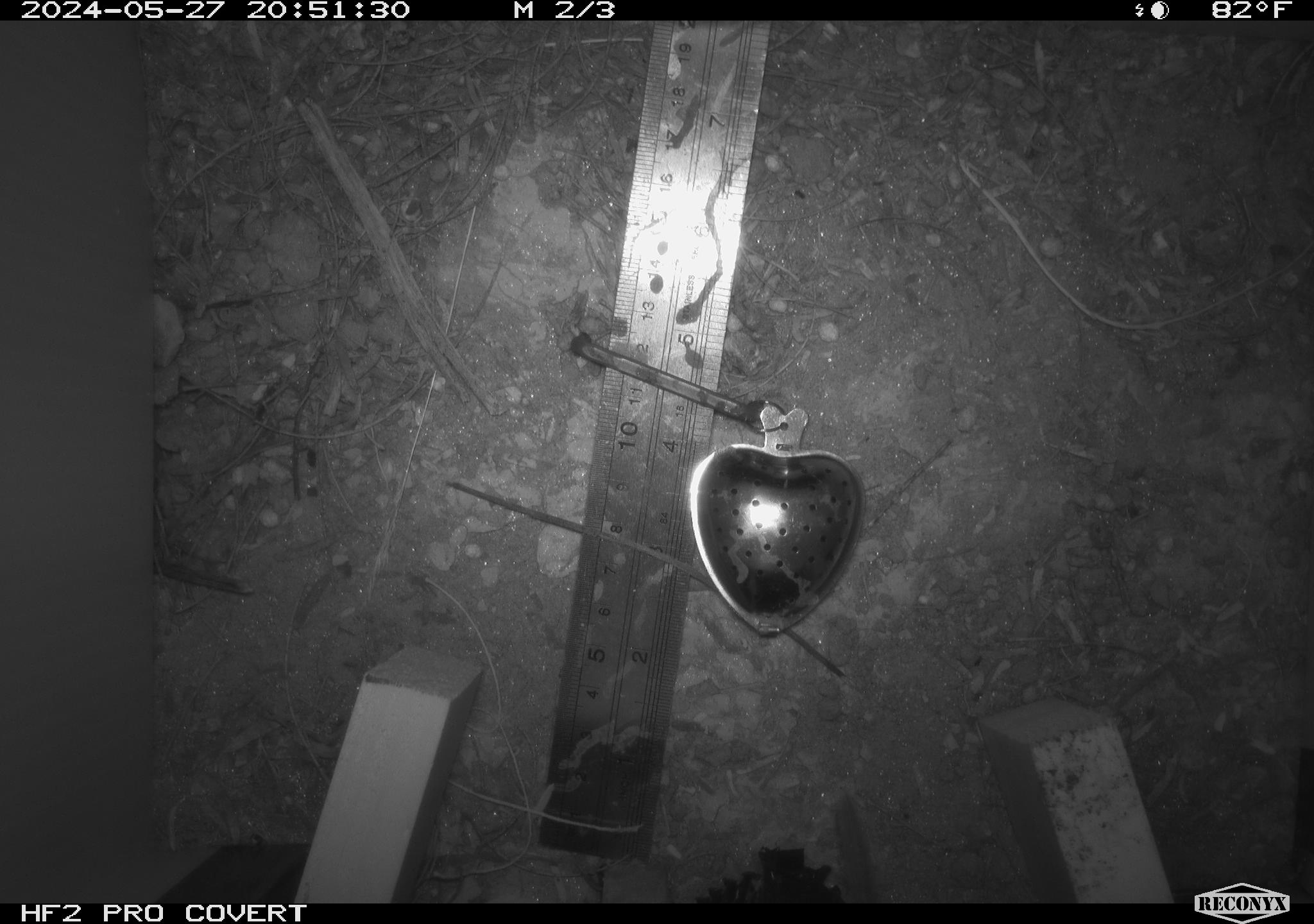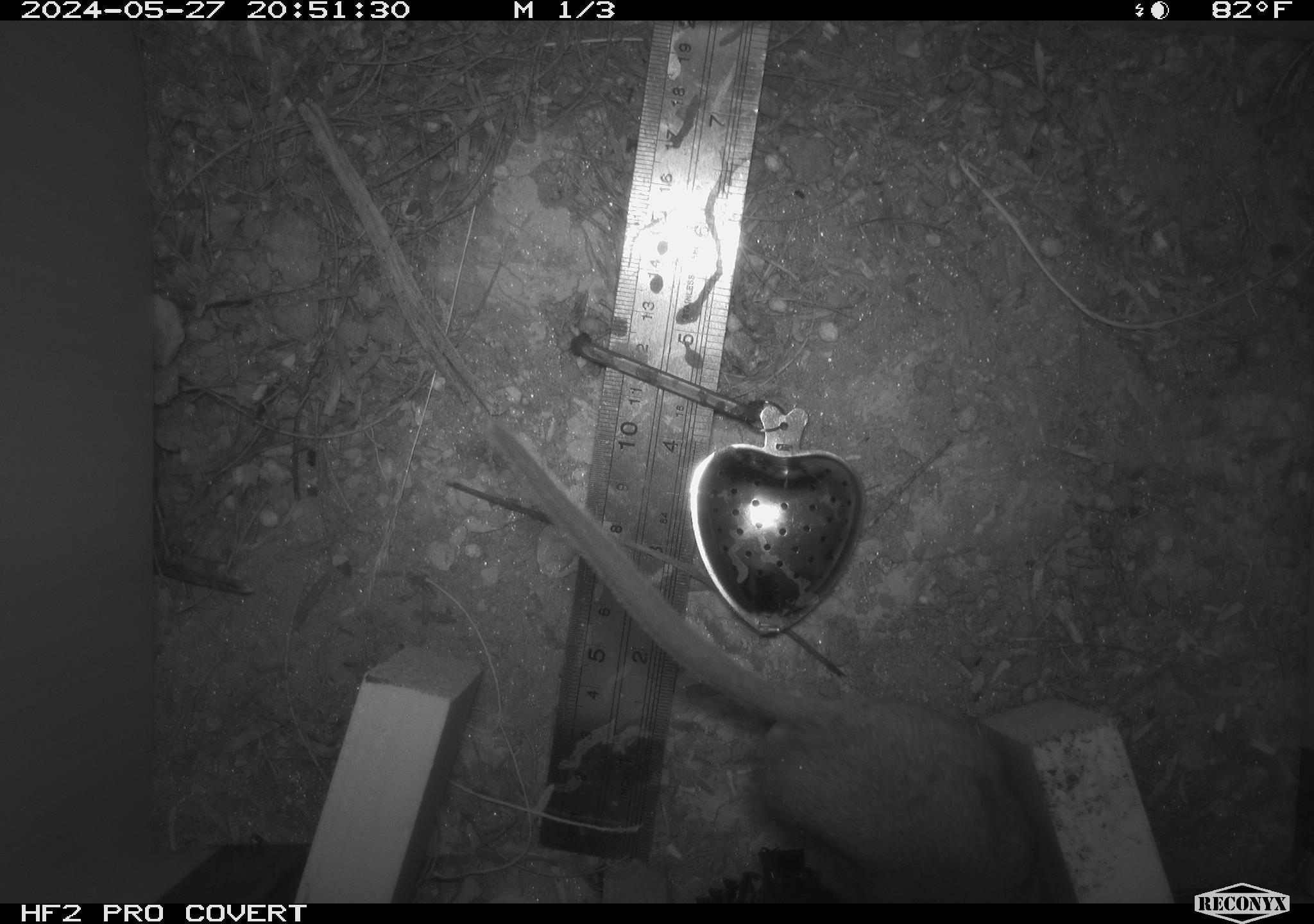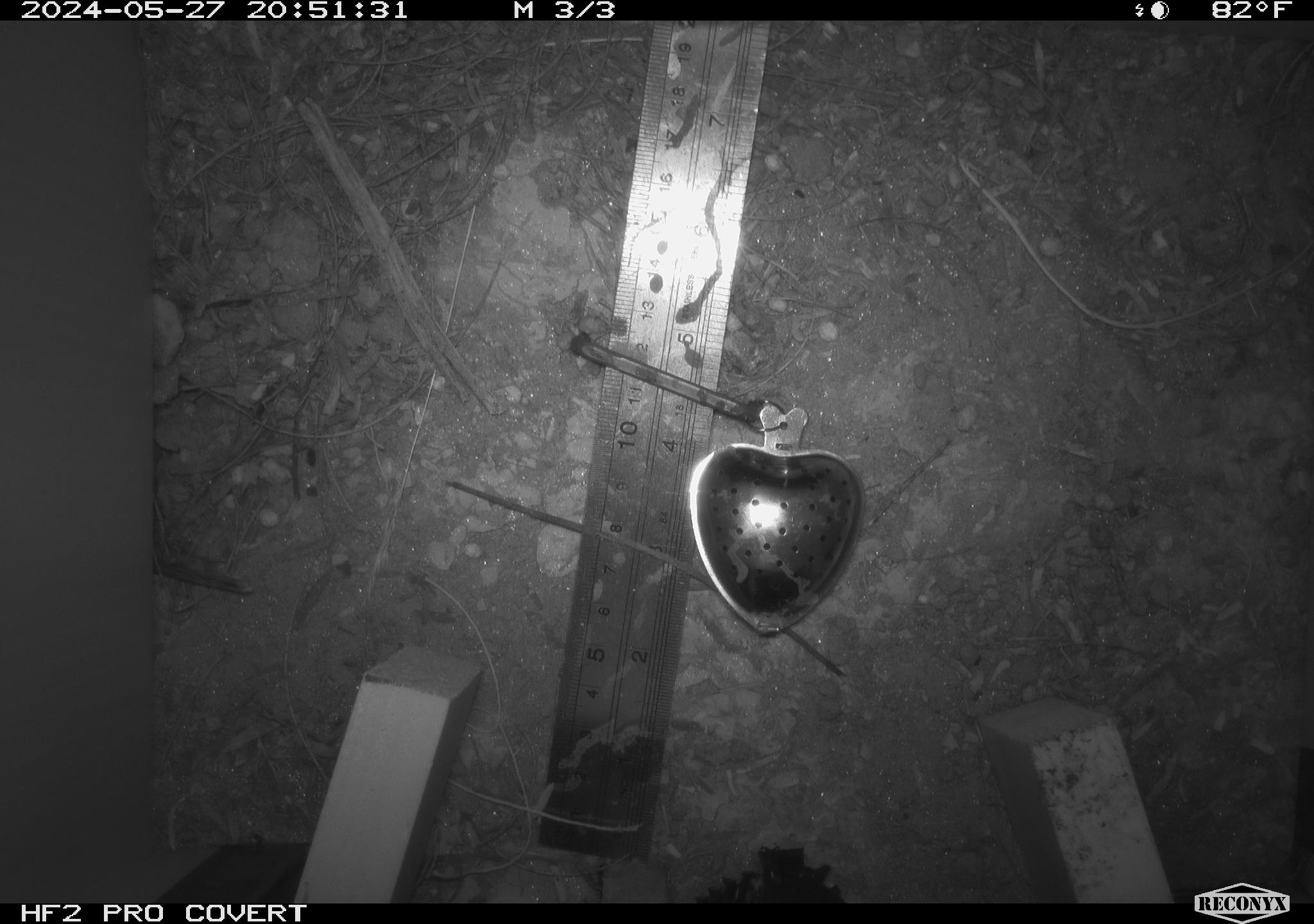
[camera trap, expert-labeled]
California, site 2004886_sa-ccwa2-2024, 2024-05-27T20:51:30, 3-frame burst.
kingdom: Animalia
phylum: Chordata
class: Mammalia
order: Rodentia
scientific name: Rodentia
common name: woodrat or rat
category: woodrat or rat species